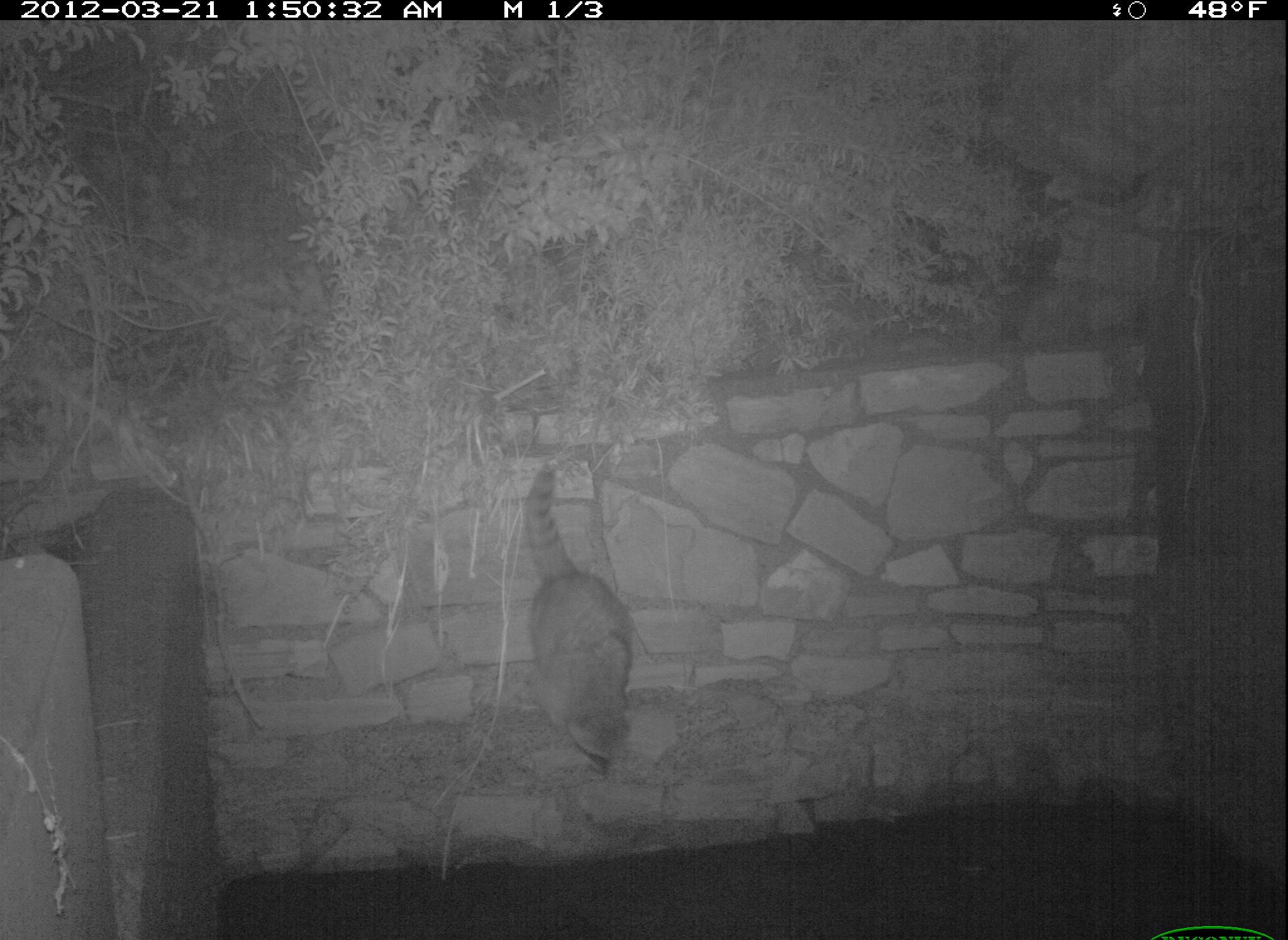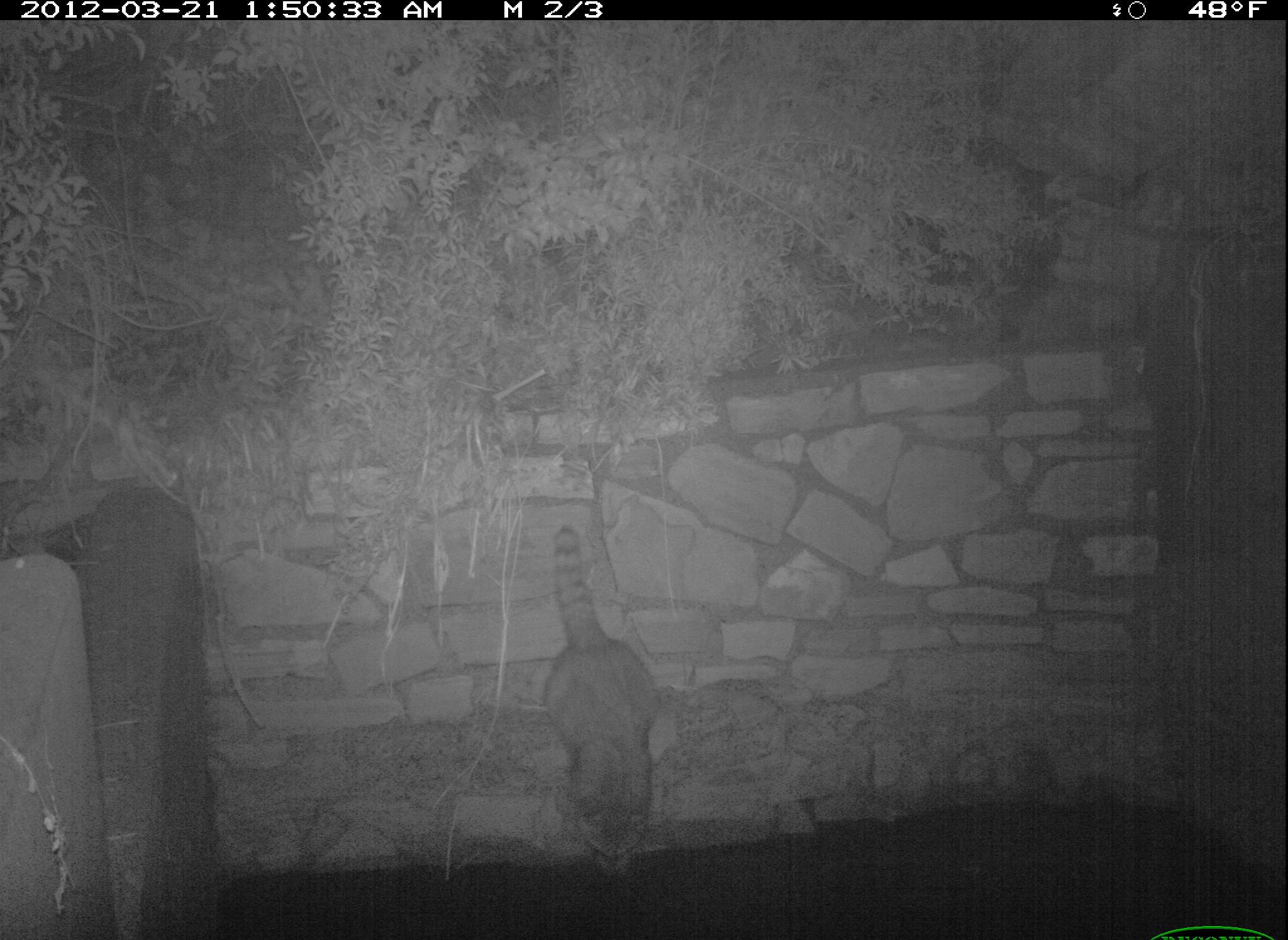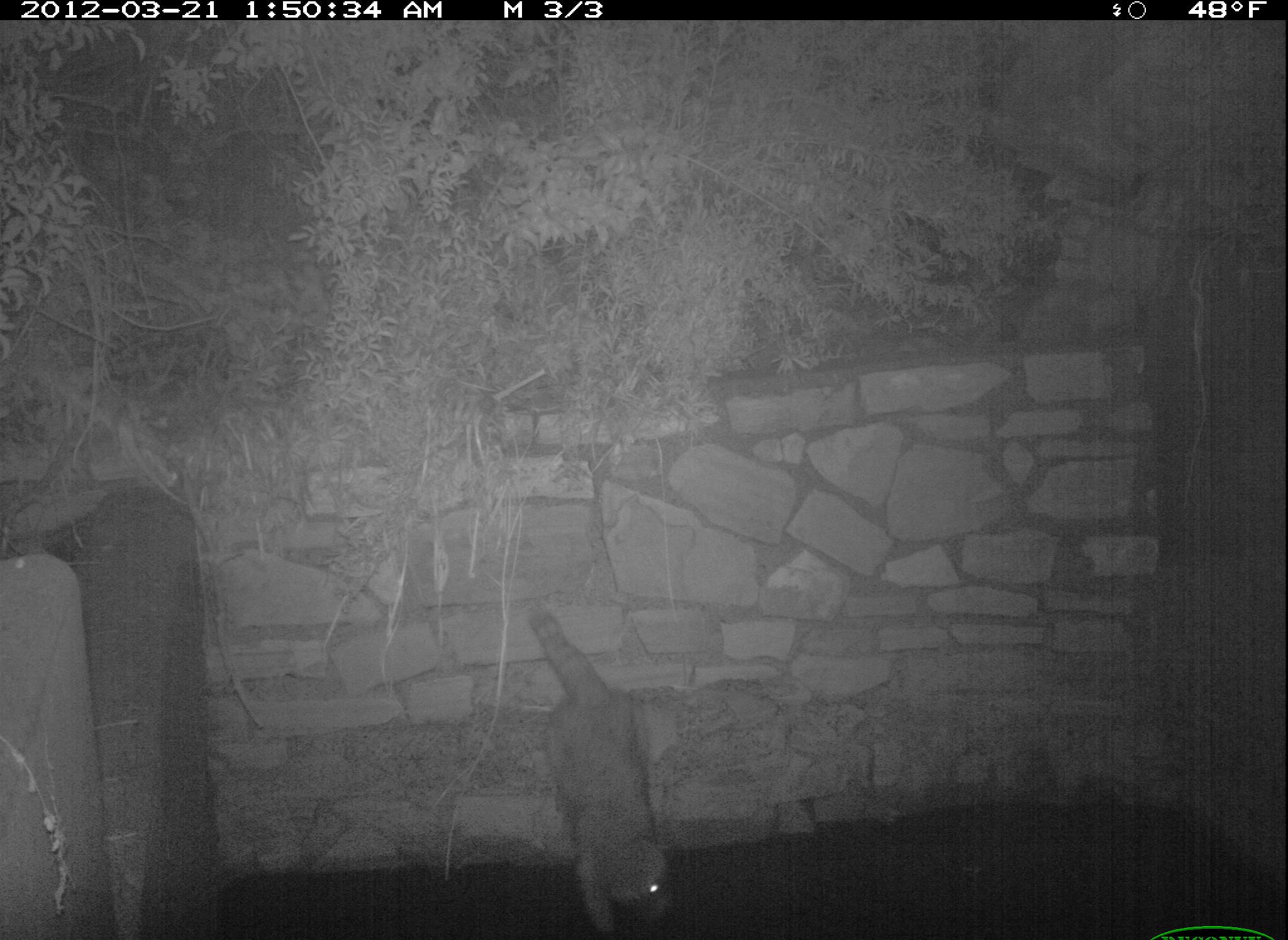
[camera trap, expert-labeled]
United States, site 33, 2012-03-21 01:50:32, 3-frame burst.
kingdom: Animalia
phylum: Chordata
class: Mammalia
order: Carnivora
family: Procyonidae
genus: Procyon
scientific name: Procyon lotor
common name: raccoon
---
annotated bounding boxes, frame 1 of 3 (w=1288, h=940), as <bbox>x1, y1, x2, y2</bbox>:
raccoon: <bbox>507, 461, 652, 794</bbox>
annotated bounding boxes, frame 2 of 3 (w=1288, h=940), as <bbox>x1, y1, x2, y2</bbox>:
raccoon: <bbox>531, 517, 671, 896</bbox>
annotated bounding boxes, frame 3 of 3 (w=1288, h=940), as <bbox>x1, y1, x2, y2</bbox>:
raccoon: <bbox>517, 598, 697, 940</bbox>